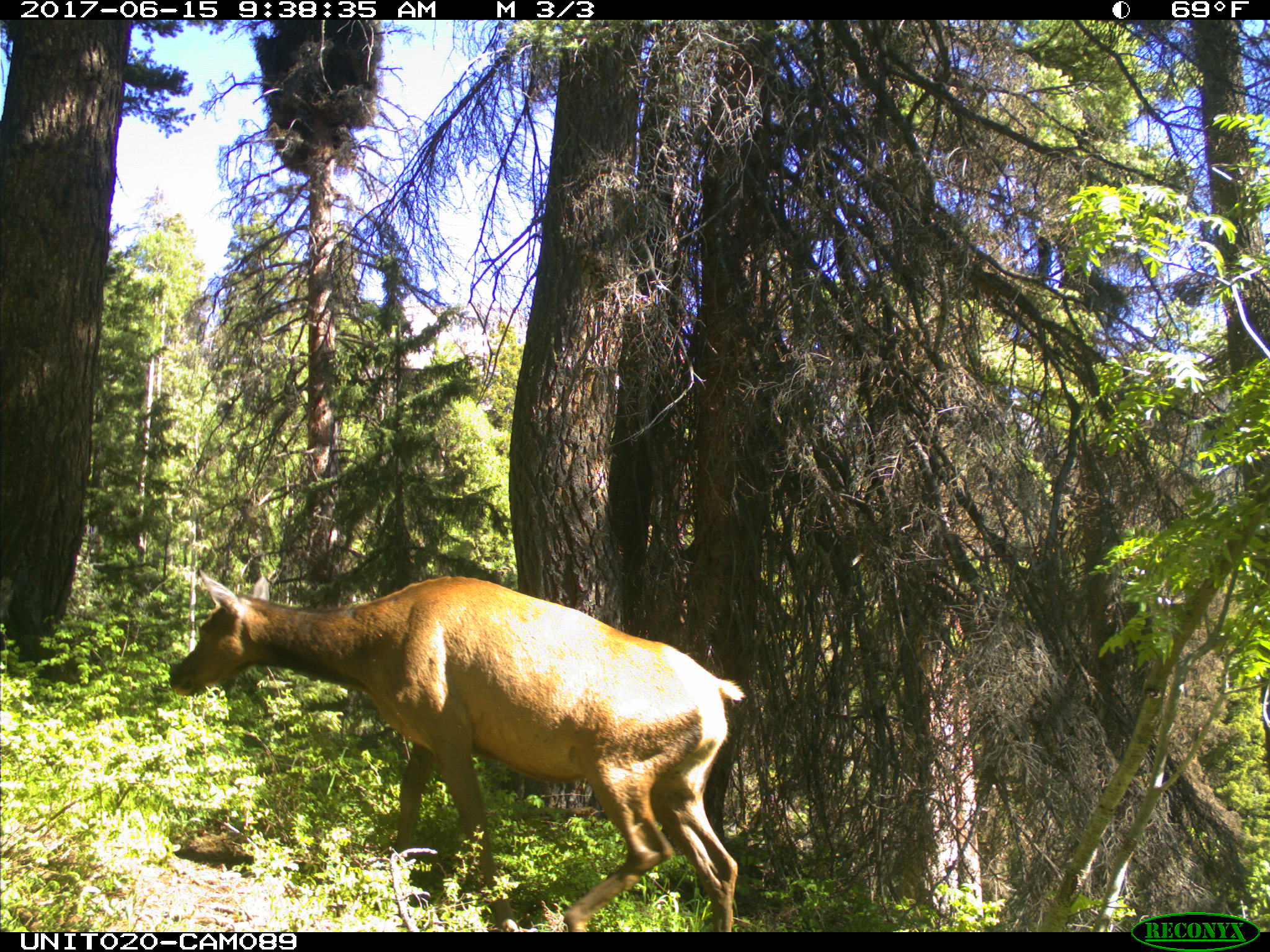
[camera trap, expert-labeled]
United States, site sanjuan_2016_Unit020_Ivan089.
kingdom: Animalia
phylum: Chordata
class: Mammalia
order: Artiodactyla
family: Cervidae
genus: Cervus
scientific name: Cervus elaphus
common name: red deer